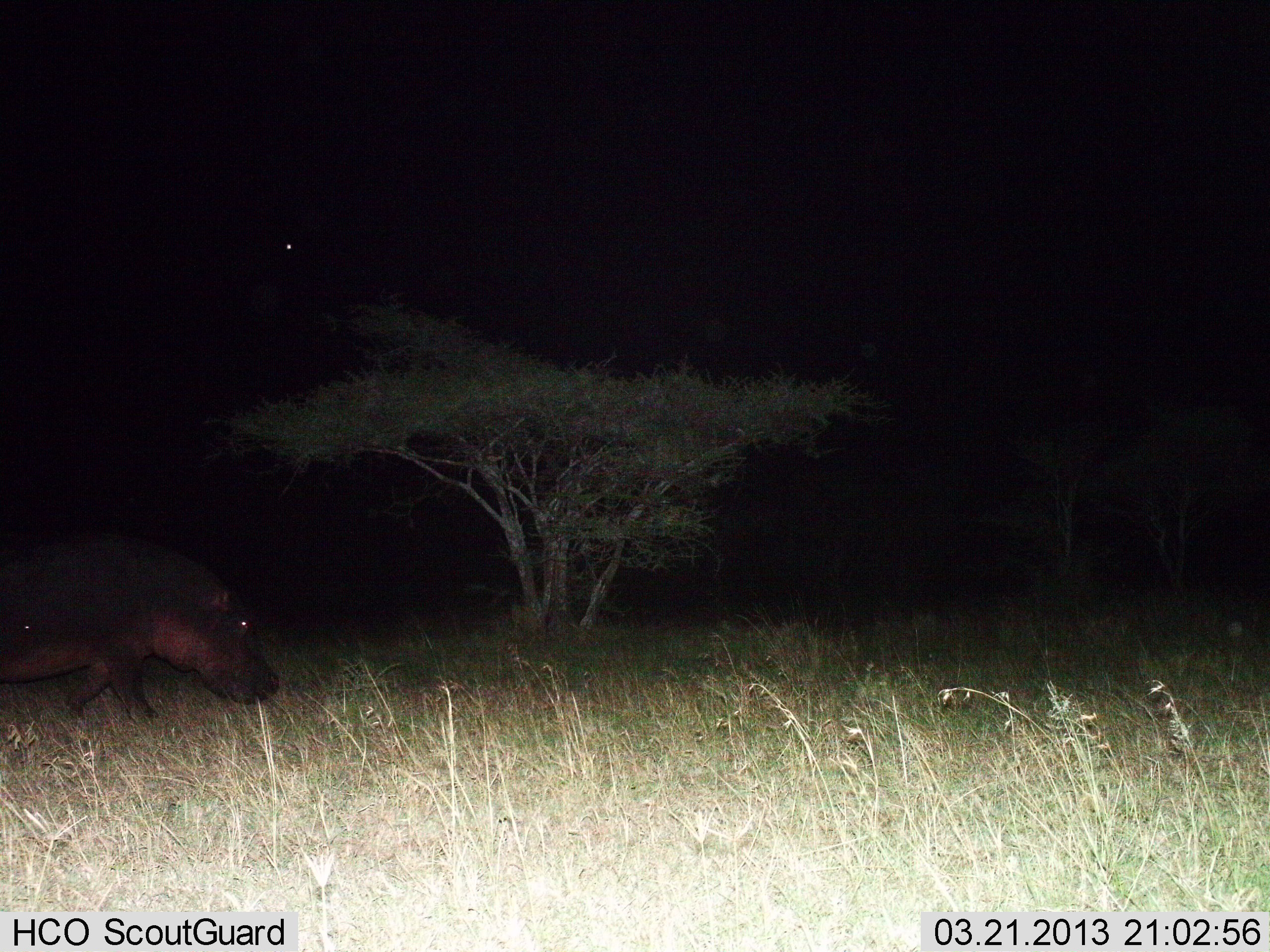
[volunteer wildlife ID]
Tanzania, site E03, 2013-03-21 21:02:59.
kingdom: Animalia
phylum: Chordata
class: Mammalia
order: Artiodactyla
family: Hippopotamidae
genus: Hippopotamus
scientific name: Hippopotamus amphibius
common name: hippopotamus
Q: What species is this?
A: Hippopotamus (Hippopotamus amphibius).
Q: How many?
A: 1.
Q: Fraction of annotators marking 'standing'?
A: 11%.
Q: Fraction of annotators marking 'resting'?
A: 0%.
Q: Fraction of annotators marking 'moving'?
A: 93%.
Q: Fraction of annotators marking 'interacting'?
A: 0%.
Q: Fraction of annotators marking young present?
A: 0%.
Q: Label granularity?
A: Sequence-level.